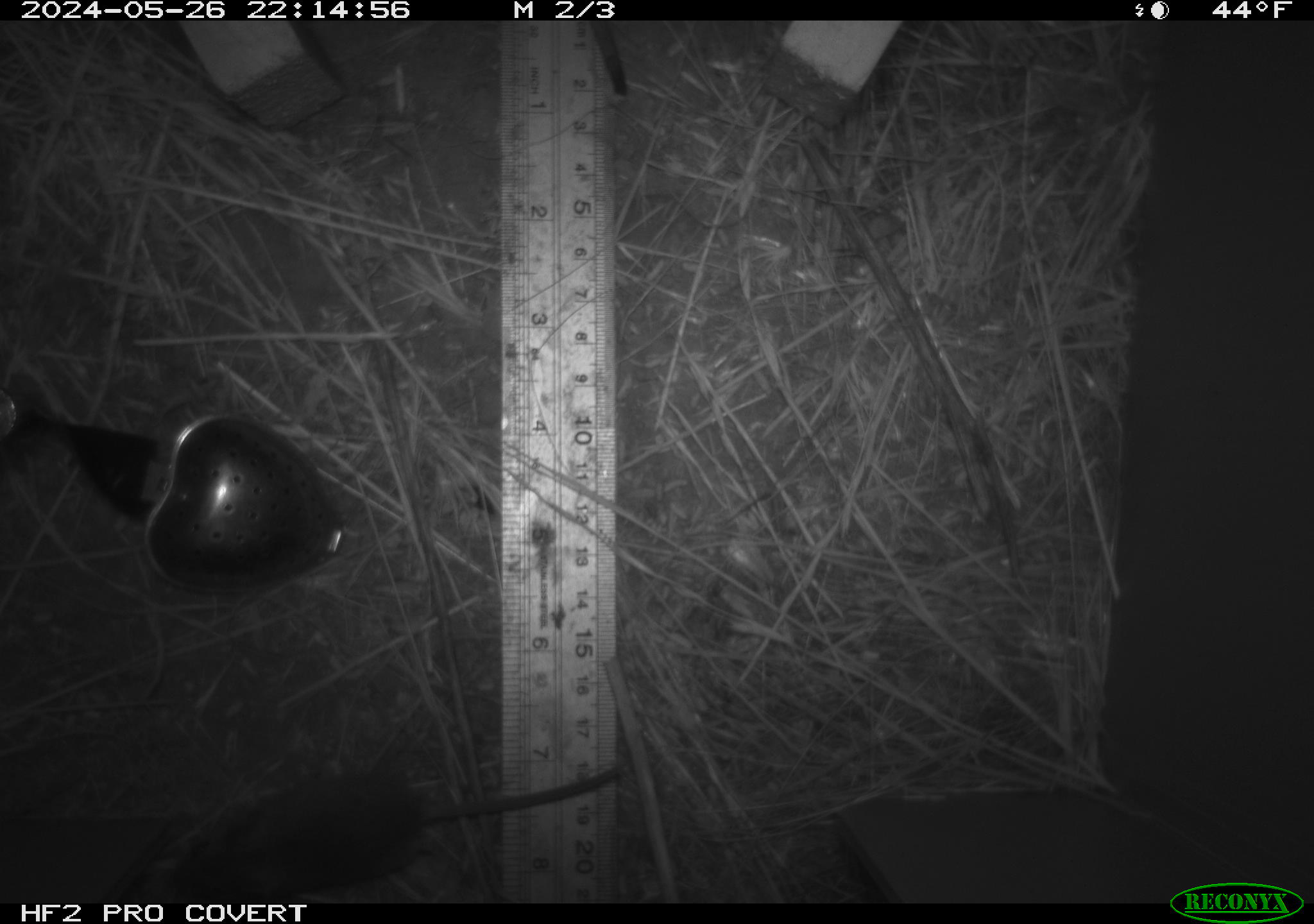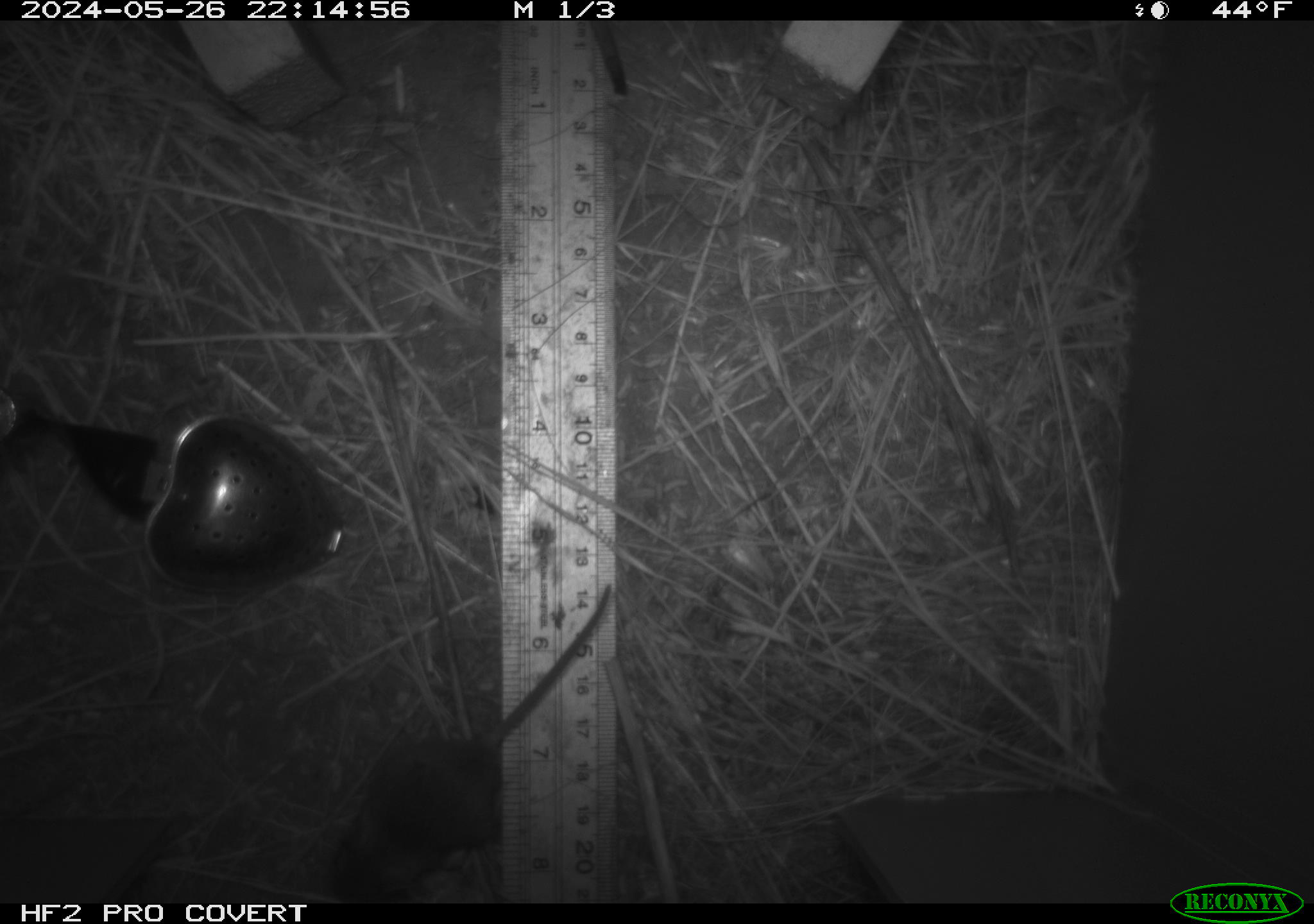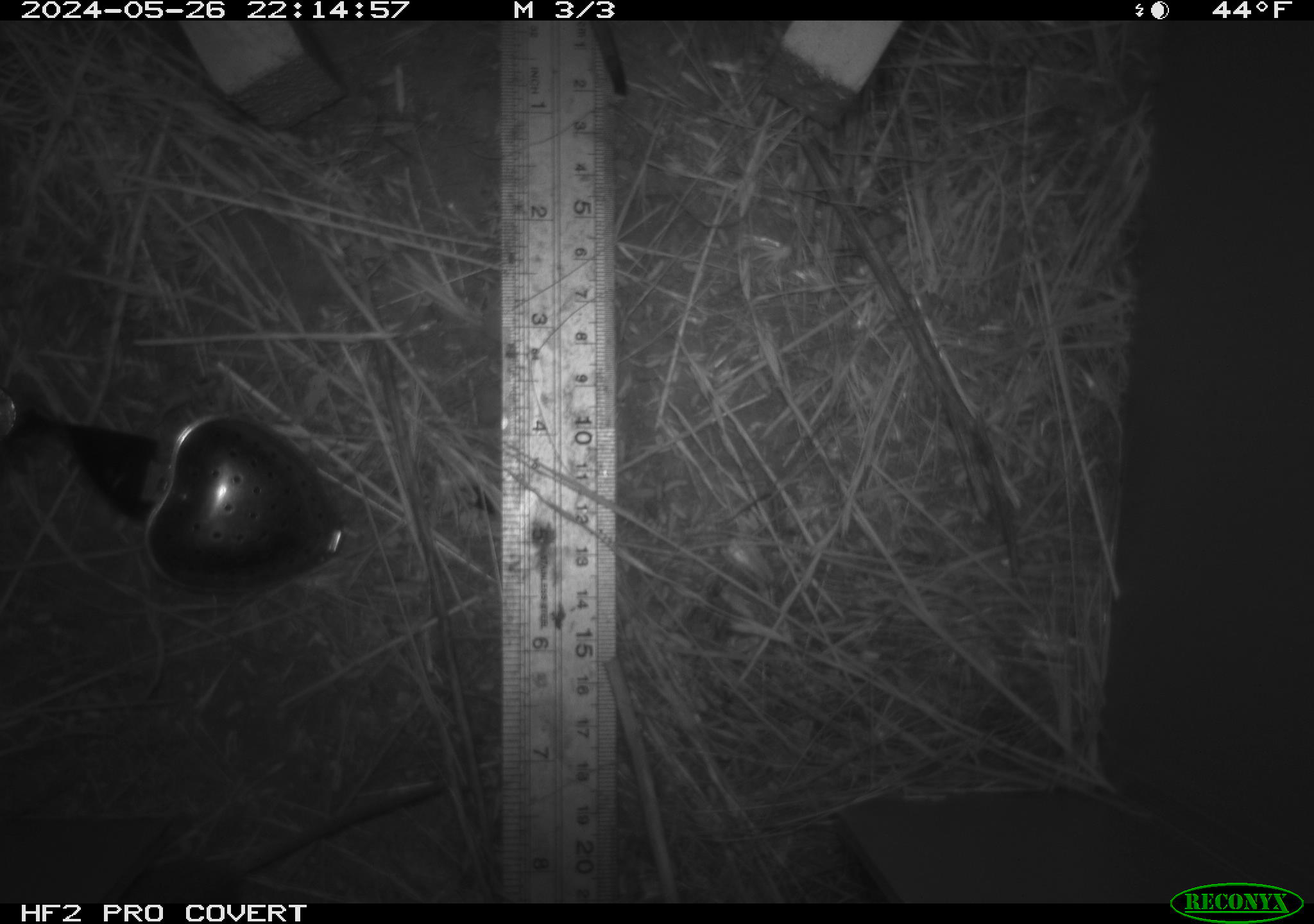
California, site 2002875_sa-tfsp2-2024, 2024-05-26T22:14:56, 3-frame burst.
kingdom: Animalia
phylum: Chordata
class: Mammalia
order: Rodentia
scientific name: Rodentia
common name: mouse species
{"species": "mouse species (Rodentia)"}